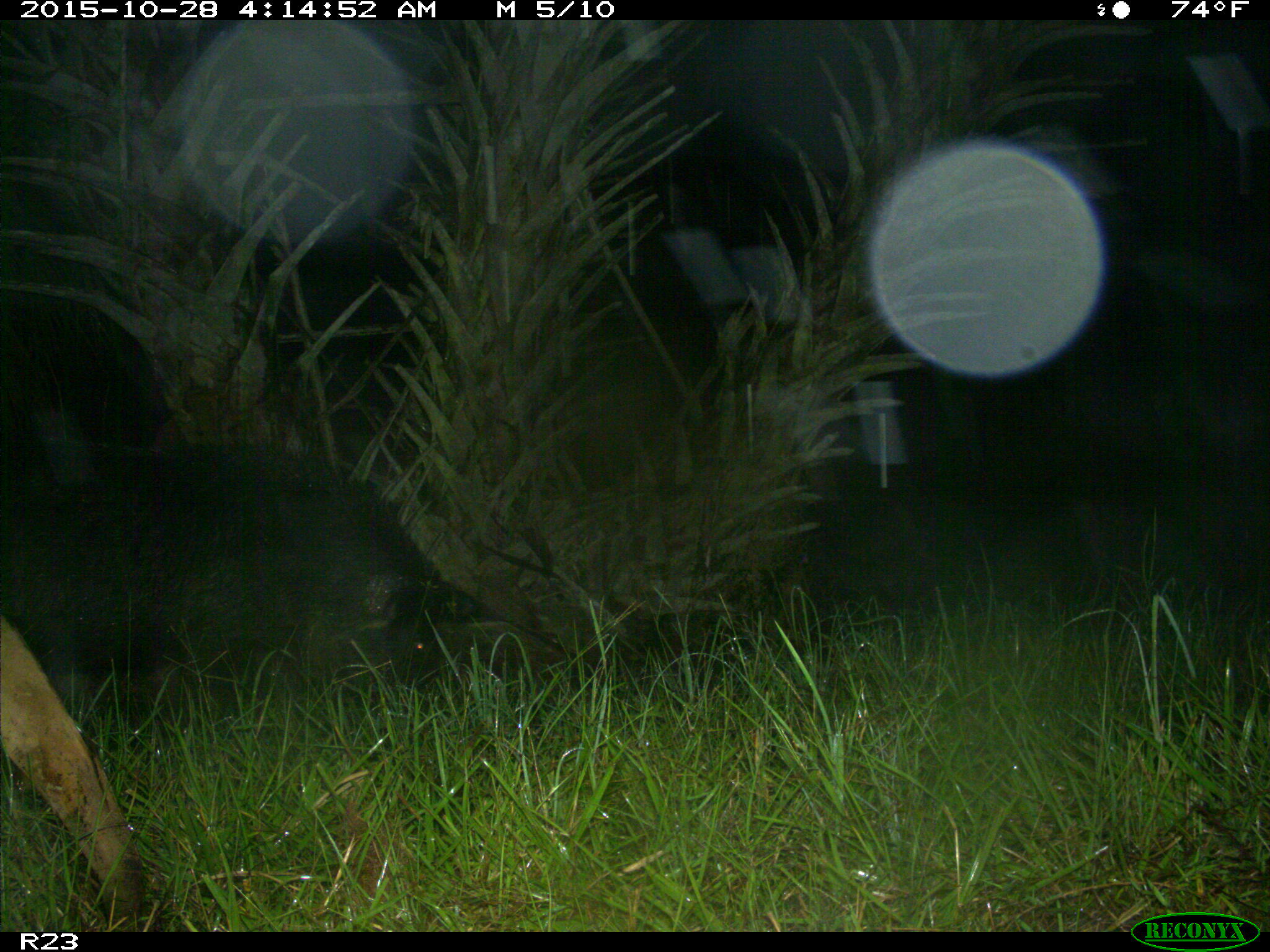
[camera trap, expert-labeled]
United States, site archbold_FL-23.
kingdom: Animalia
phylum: Chordata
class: Mammalia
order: Artiodactyla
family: Suidae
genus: Sus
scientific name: Sus scrofa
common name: wild boar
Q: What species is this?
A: Sus scrofa (wild boar).